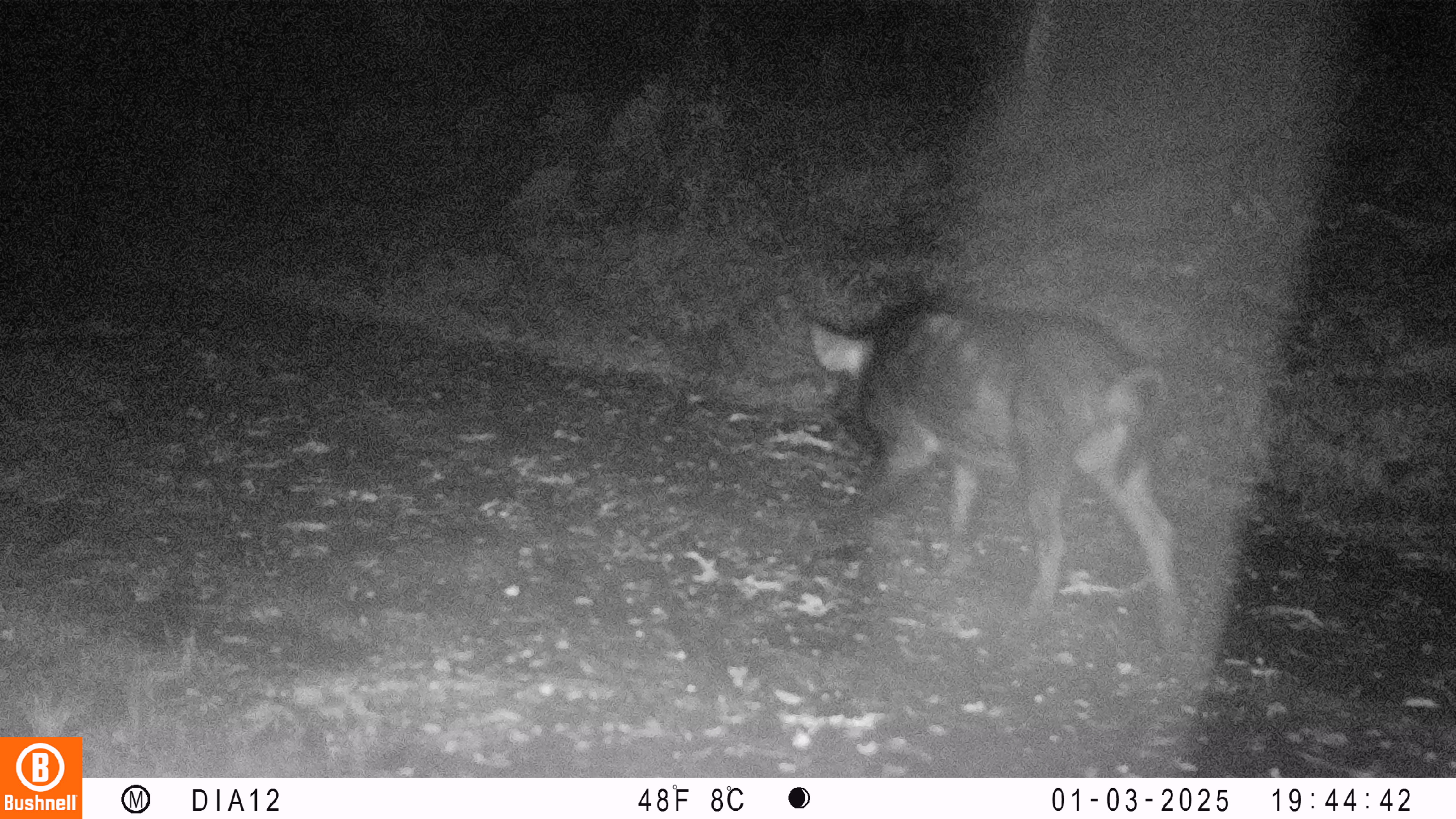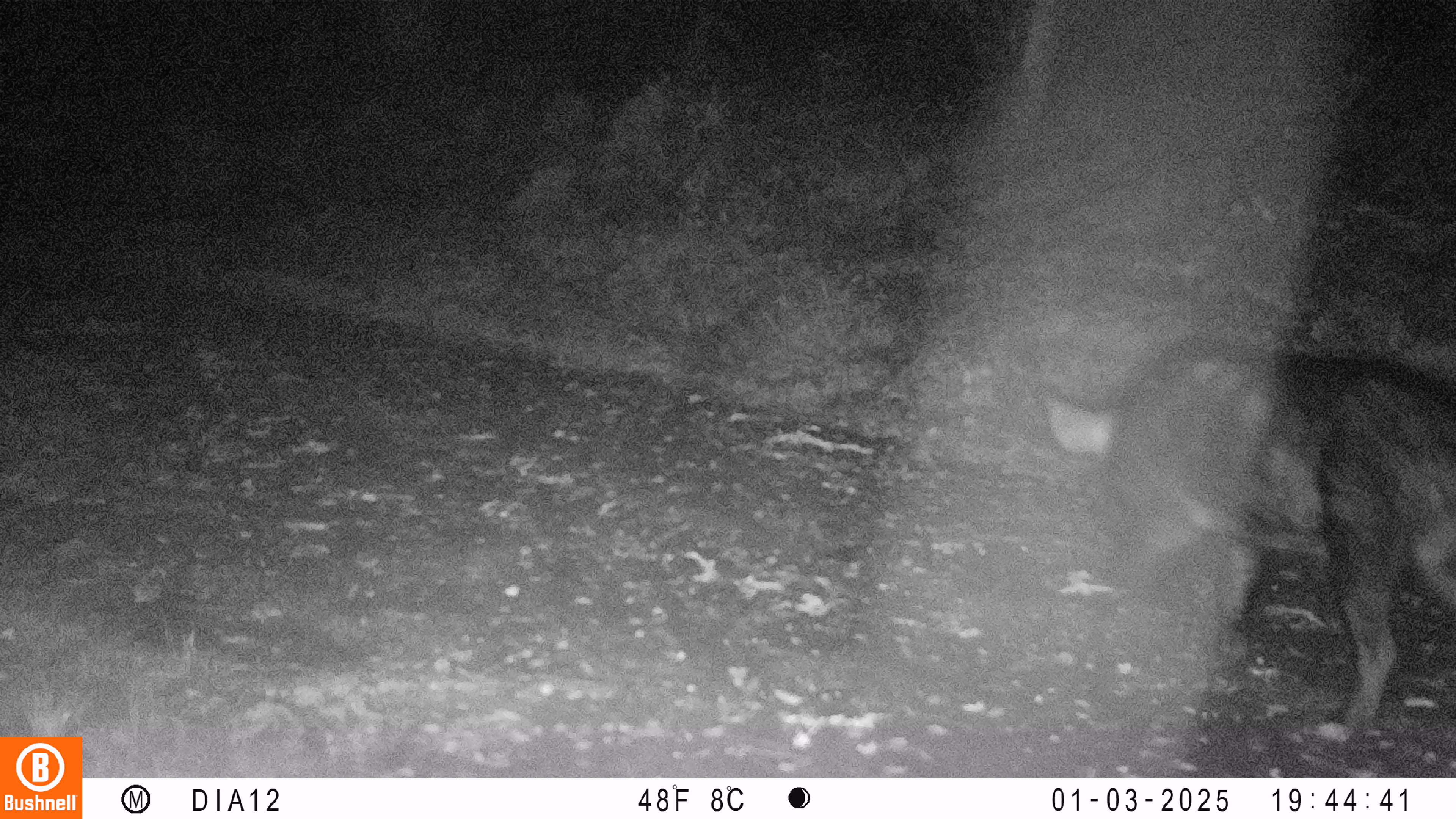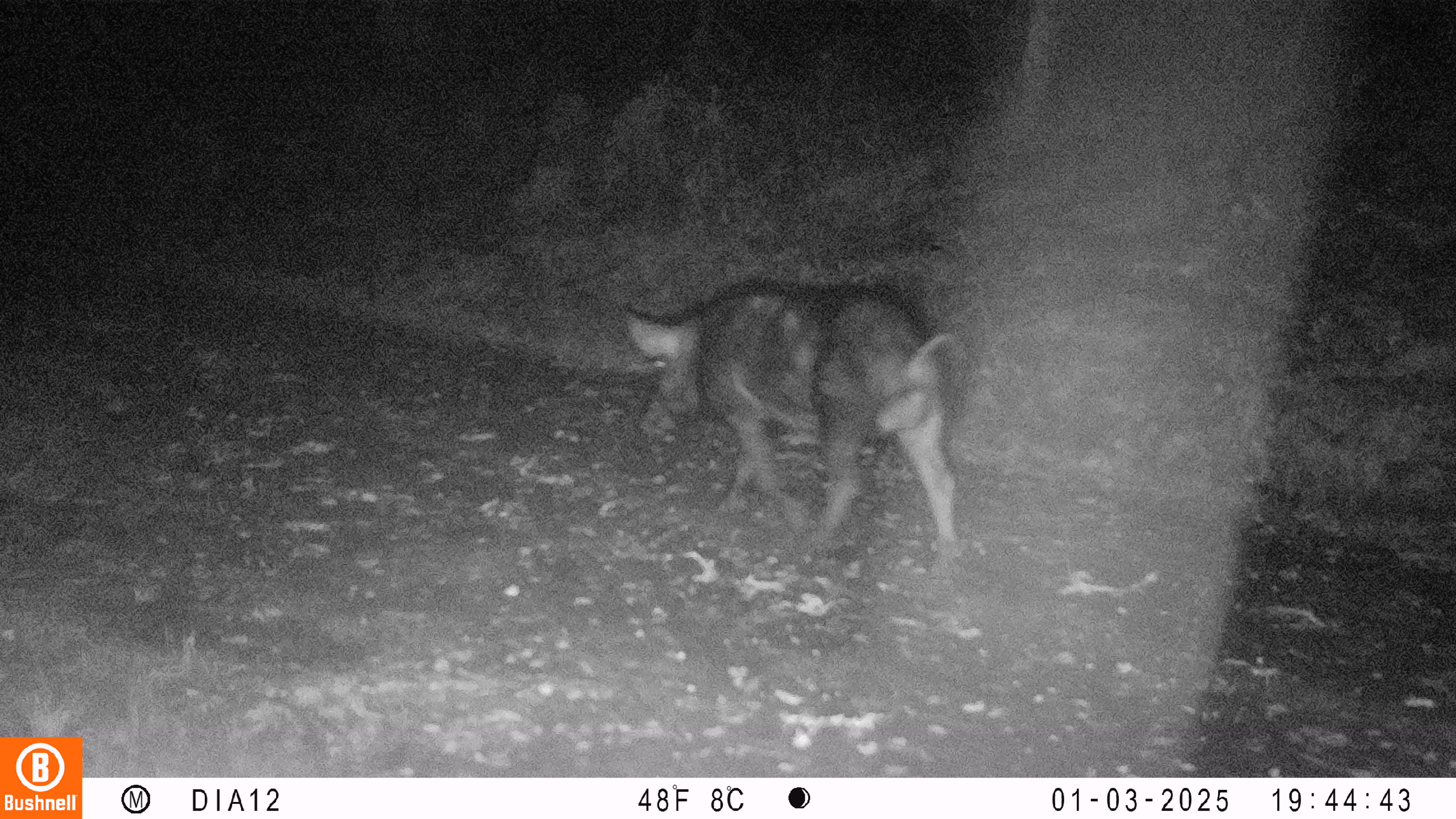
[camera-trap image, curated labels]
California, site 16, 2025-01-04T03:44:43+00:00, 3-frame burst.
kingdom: Animalia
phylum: Chordata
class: Mammalia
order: Artiodactyla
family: Suidae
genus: Sus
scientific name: Sus scrofa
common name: wild boar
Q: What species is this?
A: Wild boar (Sus scrofa).